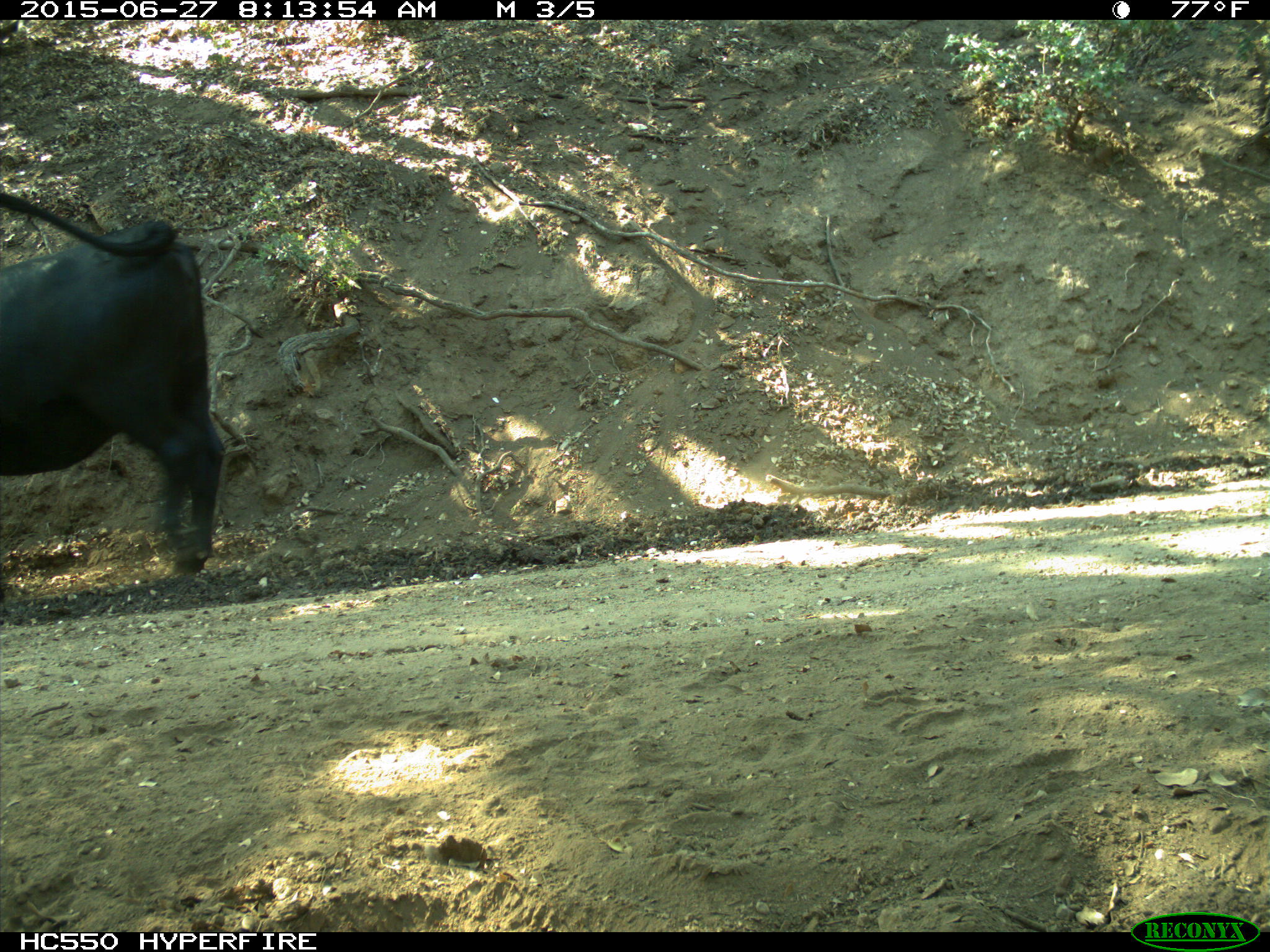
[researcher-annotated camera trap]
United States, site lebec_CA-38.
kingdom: Animalia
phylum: Chordata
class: Mammalia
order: Artiodactyla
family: Bovidae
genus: Bos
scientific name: Bos taurus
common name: domestic cow